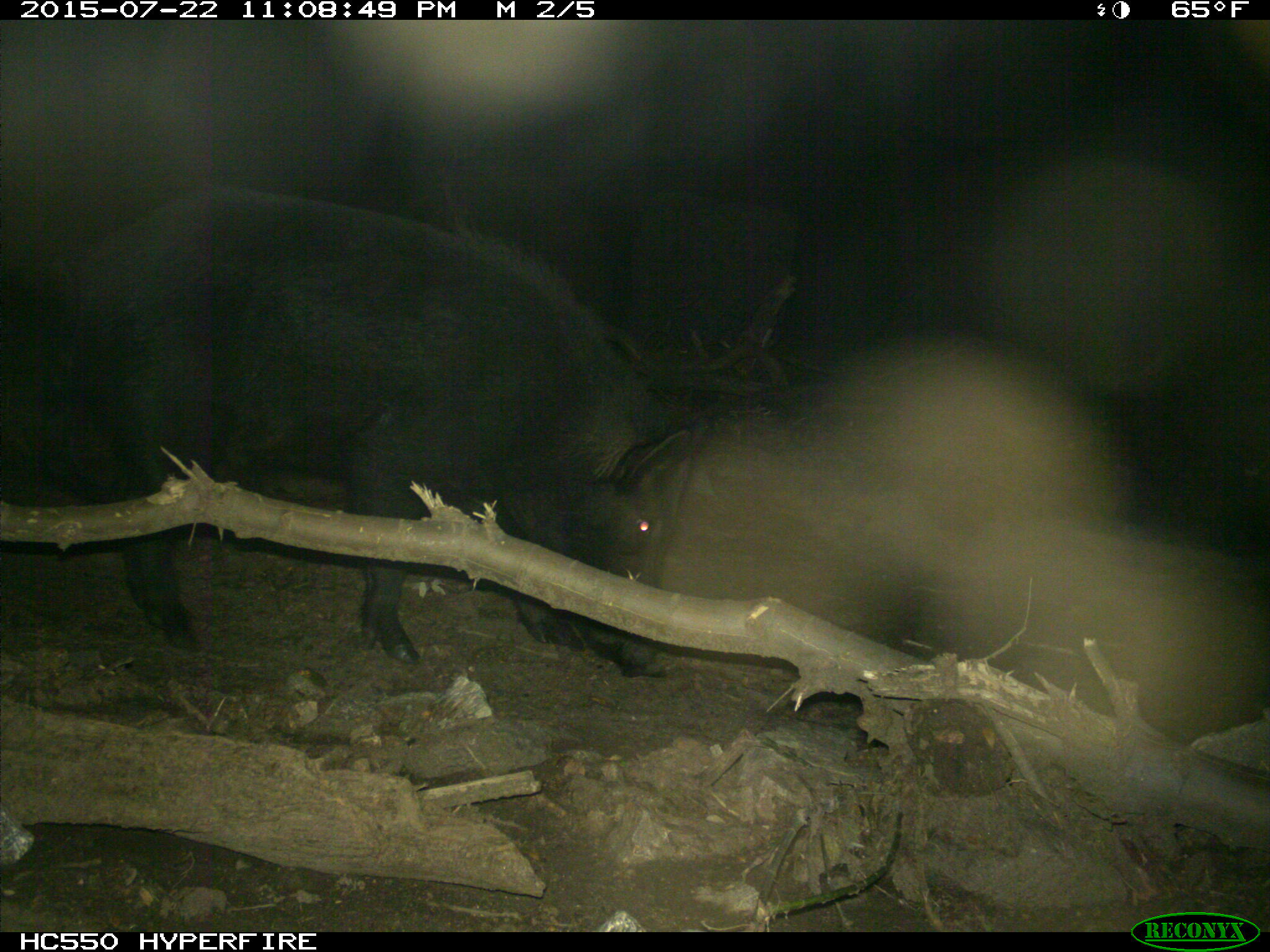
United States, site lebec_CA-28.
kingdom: Animalia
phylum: Chordata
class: Mammalia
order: Artiodactyla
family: Suidae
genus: Sus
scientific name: Sus scrofa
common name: wild boar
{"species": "Sus scrofa (wild boar)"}